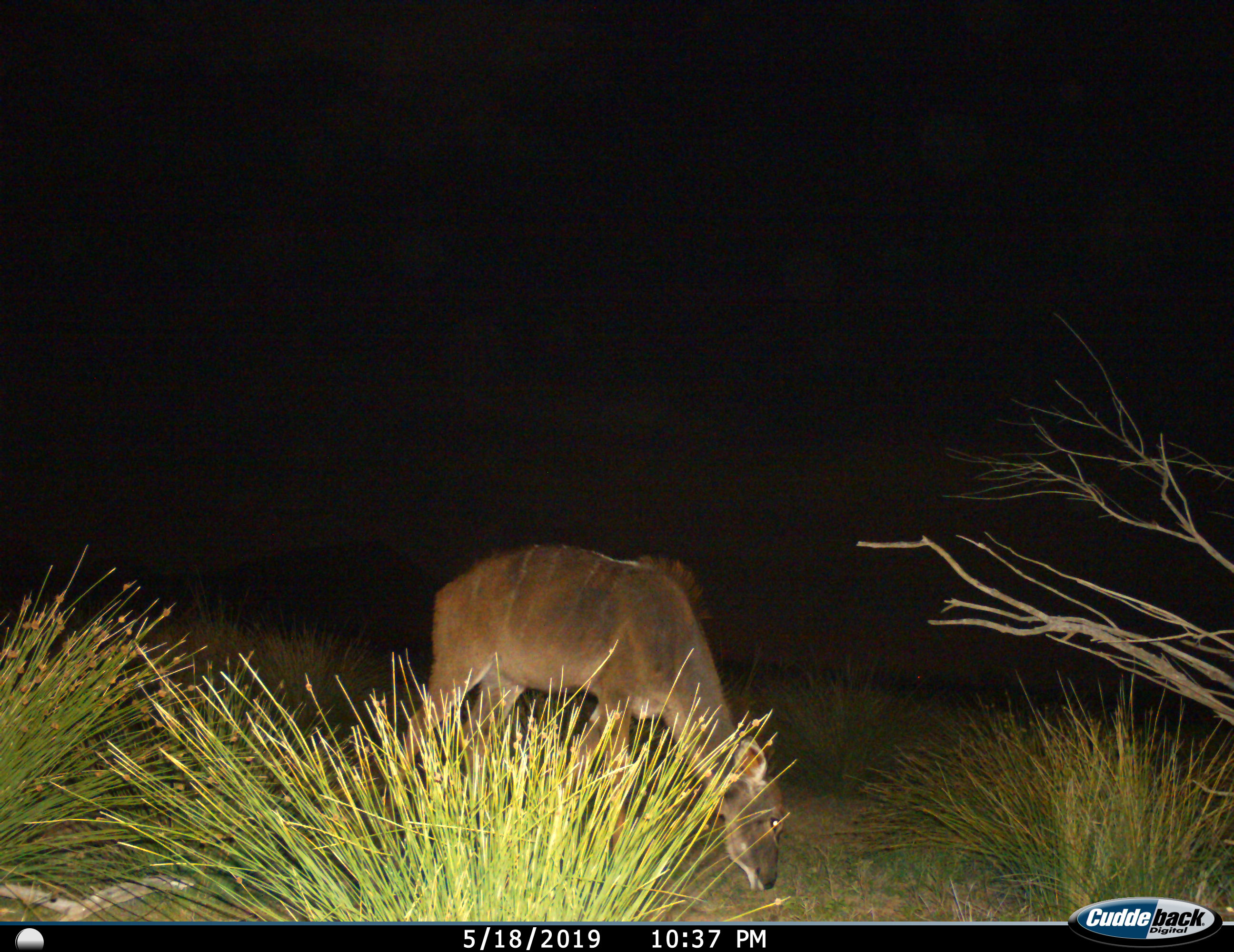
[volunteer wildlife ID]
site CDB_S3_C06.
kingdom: Animalia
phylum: Chordata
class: Mammalia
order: Artiodactyla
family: Bovidae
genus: Tragelaphus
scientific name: Tragelaphus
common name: kudu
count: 1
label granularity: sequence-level